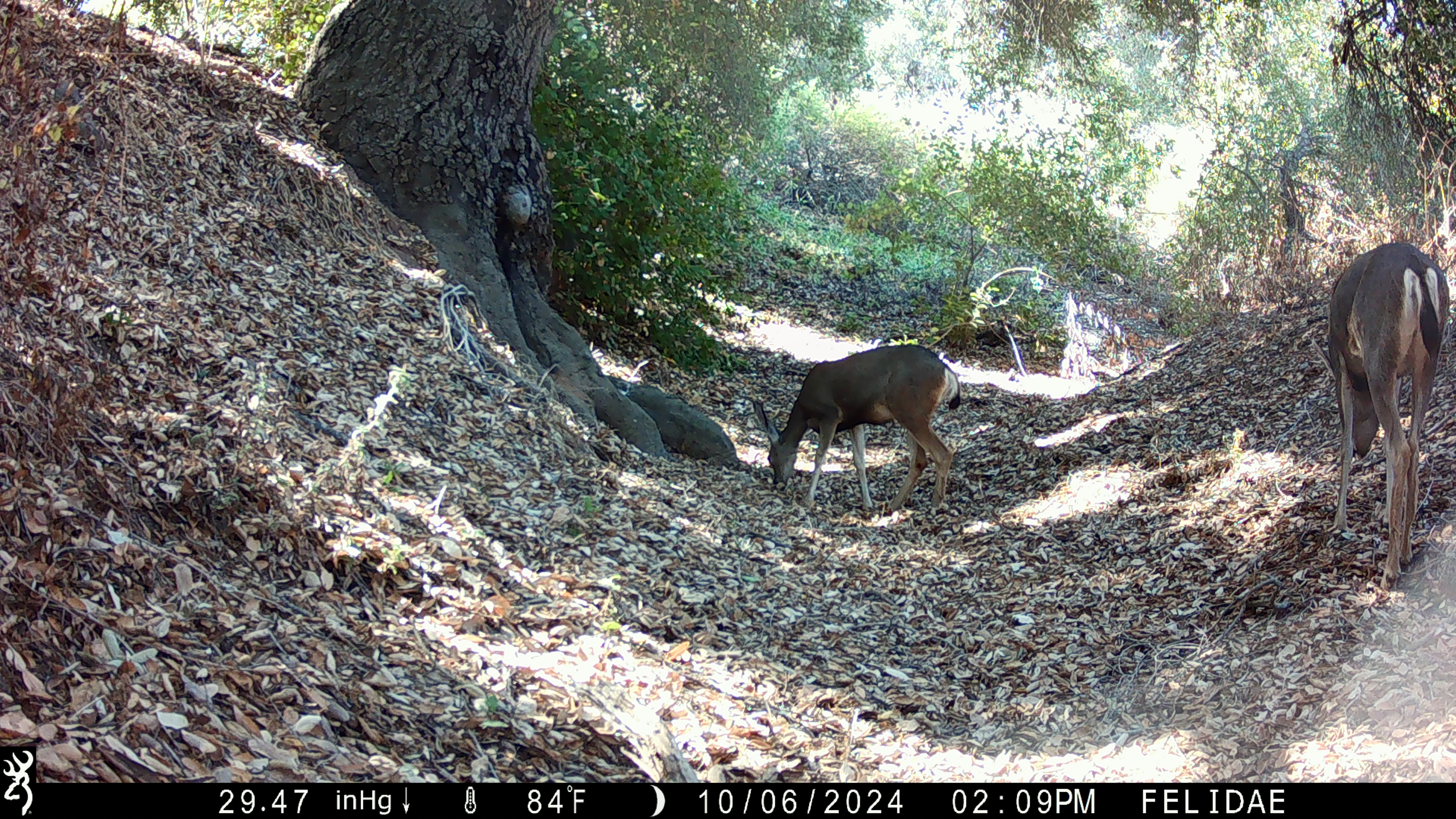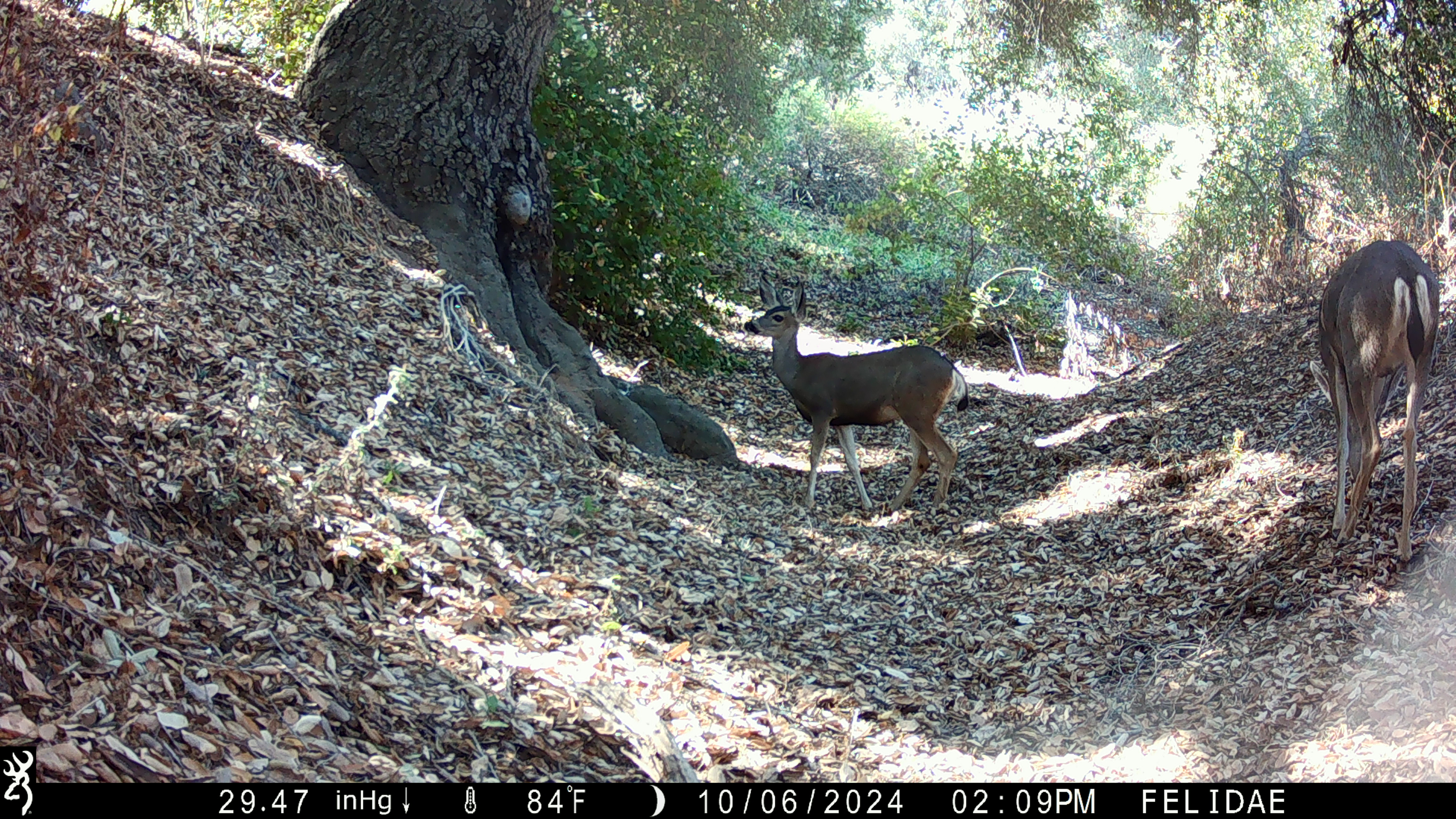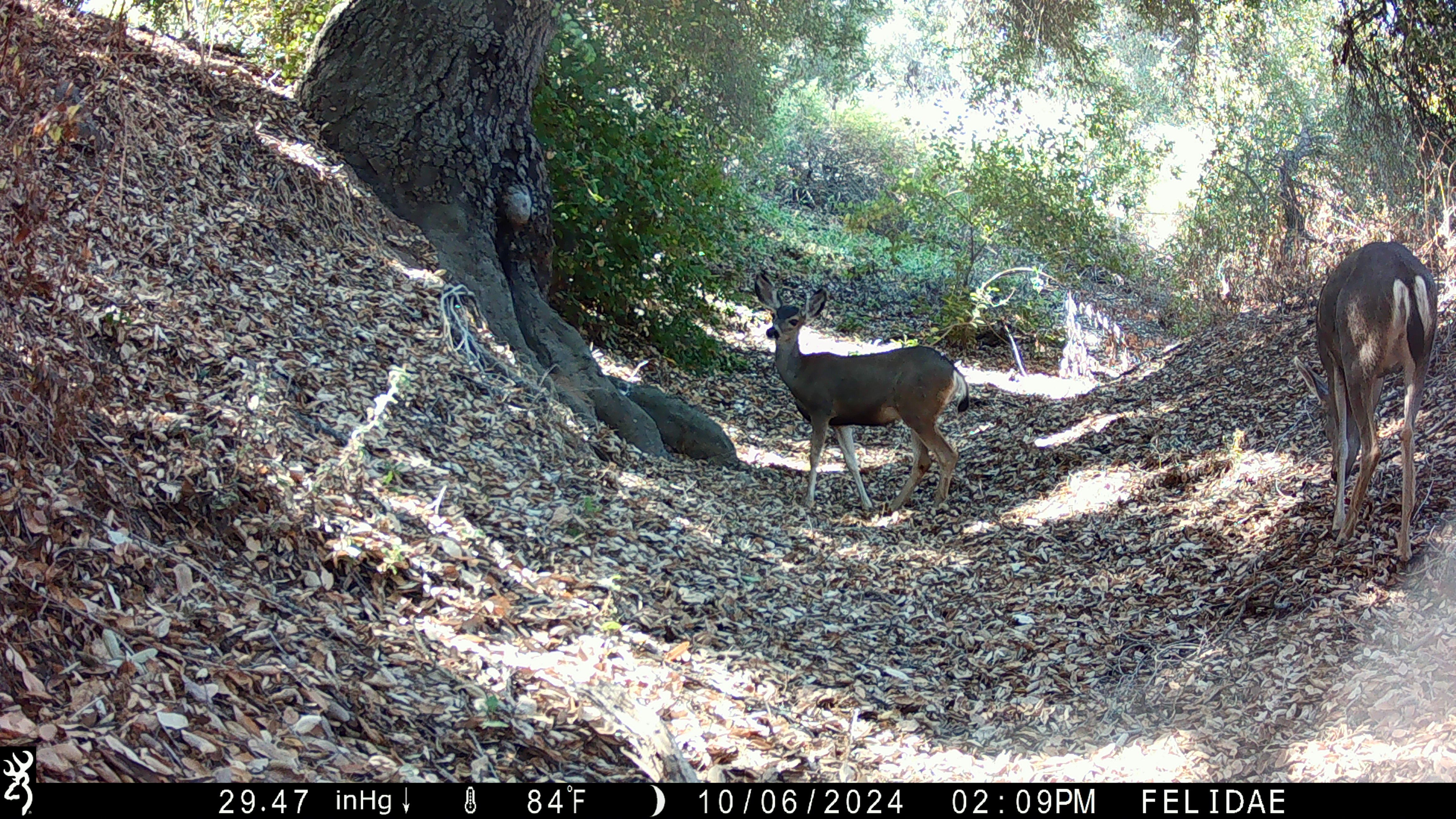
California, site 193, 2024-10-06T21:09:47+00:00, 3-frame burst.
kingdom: Animalia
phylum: Chordata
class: Mammalia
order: Artiodactyla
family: Cervidae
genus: Odocoileus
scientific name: Odocoileus hemionus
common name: mule deer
Mule deer (Odocoileus hemionus).